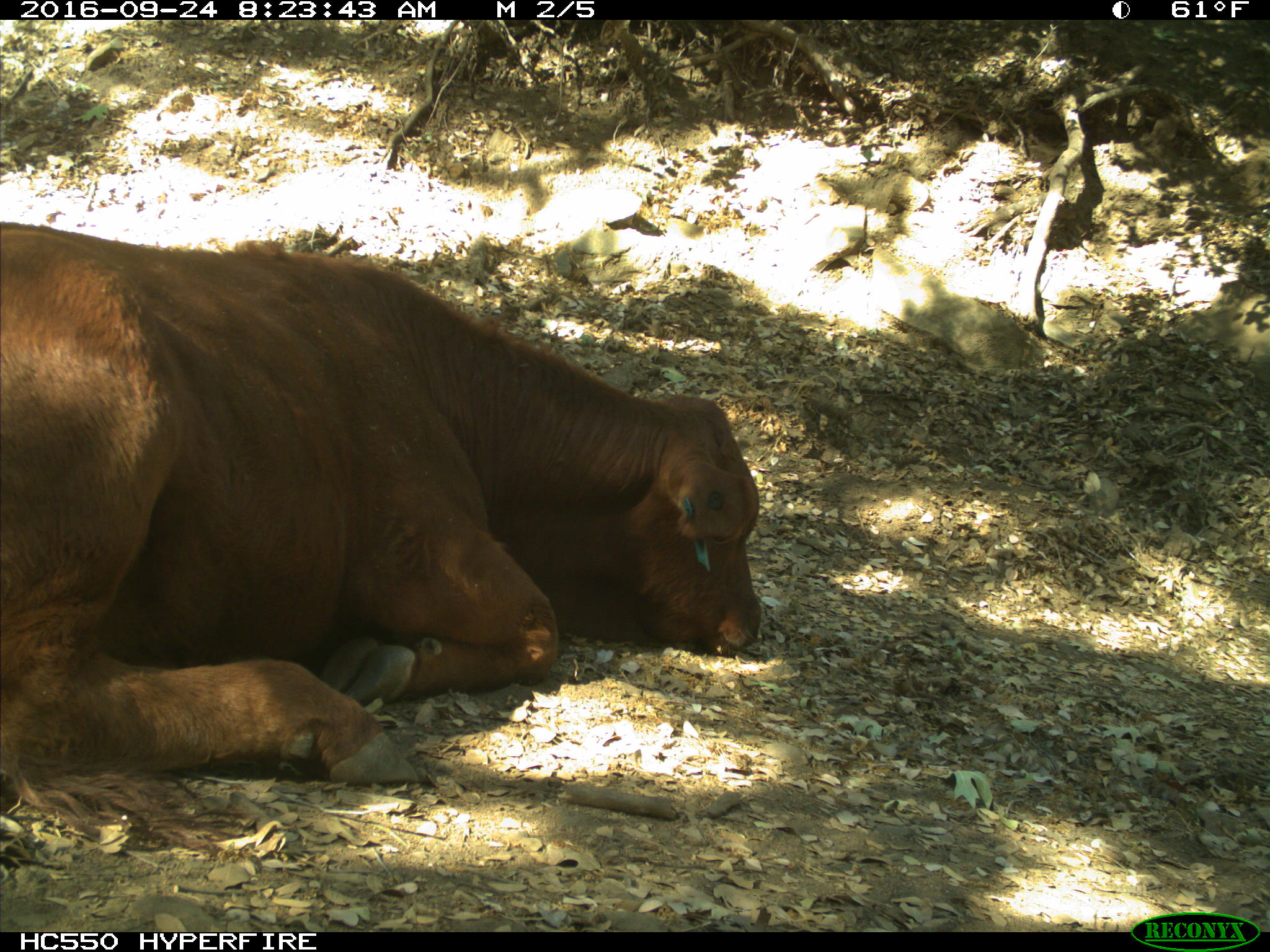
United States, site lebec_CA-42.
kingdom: Animalia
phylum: Chordata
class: Mammalia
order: Artiodactyla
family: Bovidae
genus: Bos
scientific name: Bos taurus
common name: domestic cow